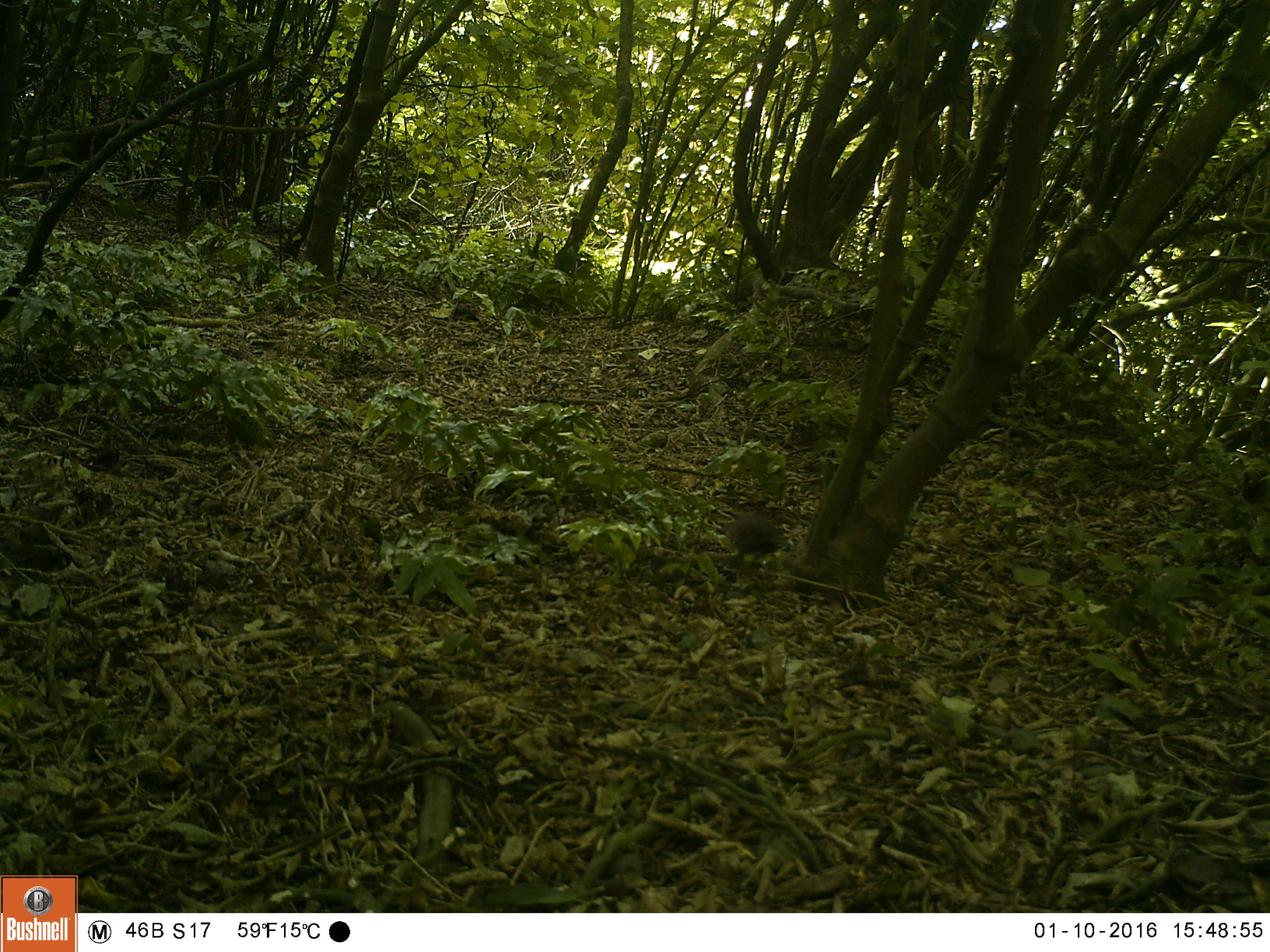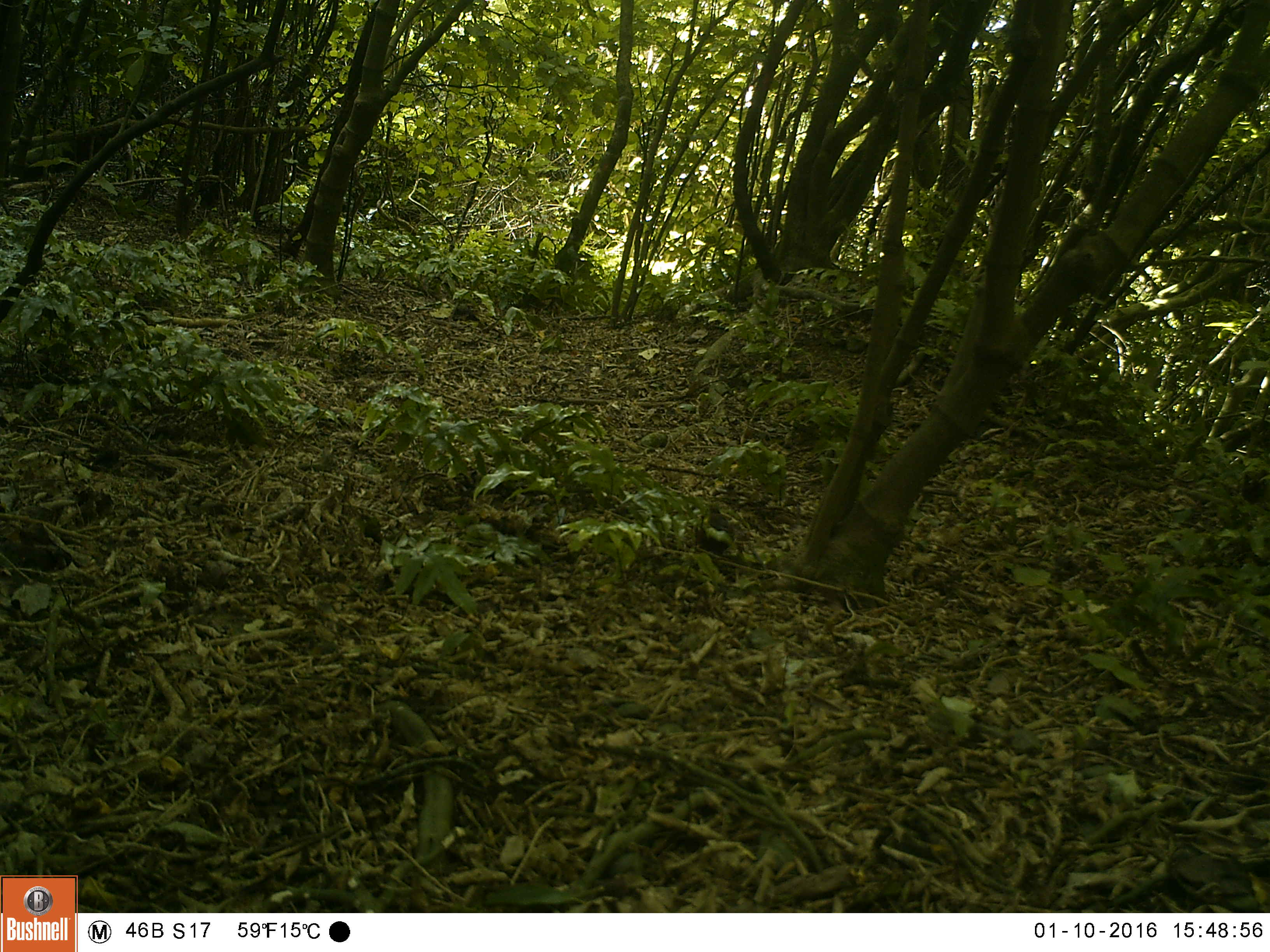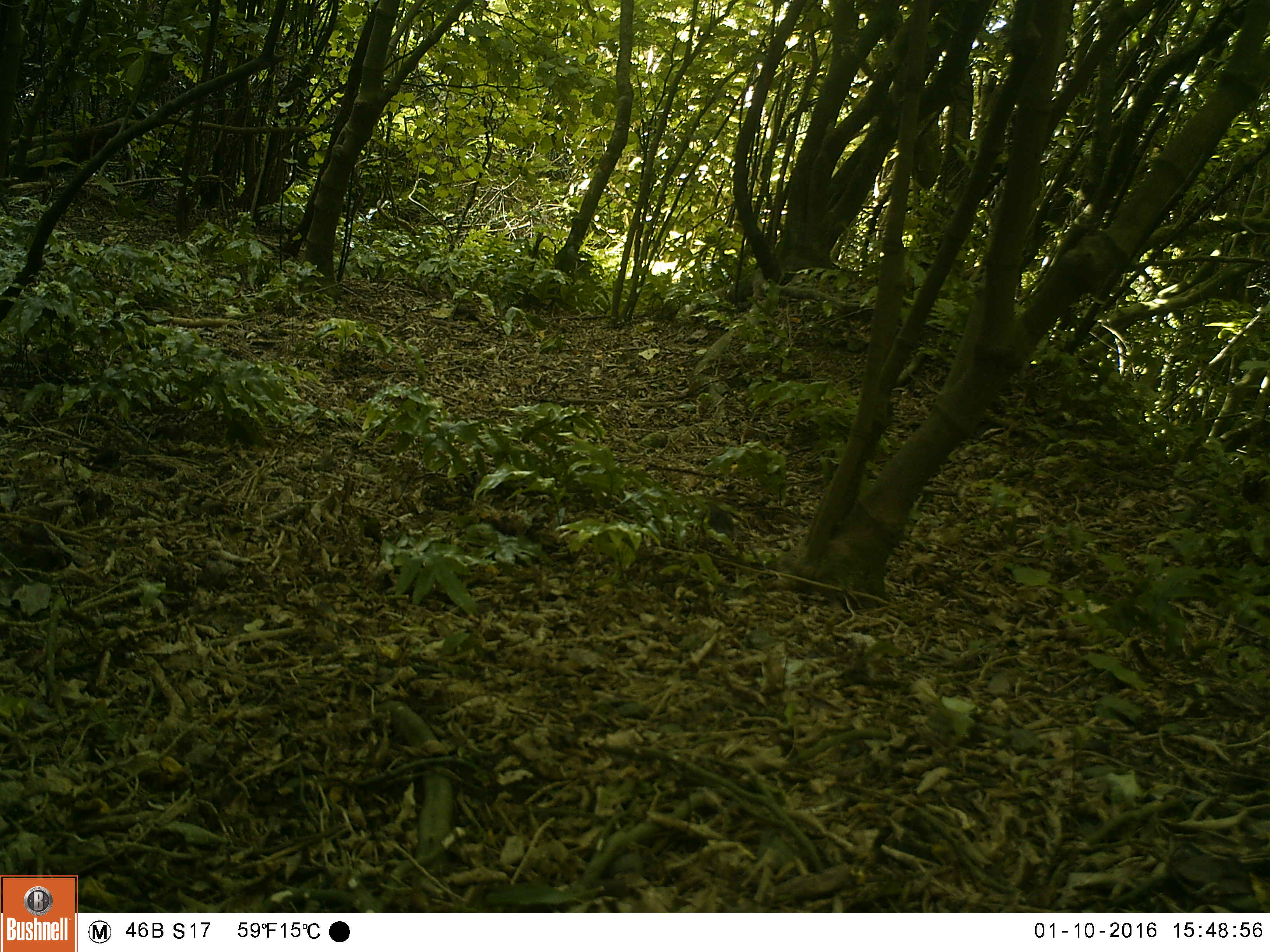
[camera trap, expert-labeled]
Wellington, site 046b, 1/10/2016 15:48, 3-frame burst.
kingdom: Animalia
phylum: Chordata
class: Aves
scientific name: Aves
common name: bird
Bird (Aves).